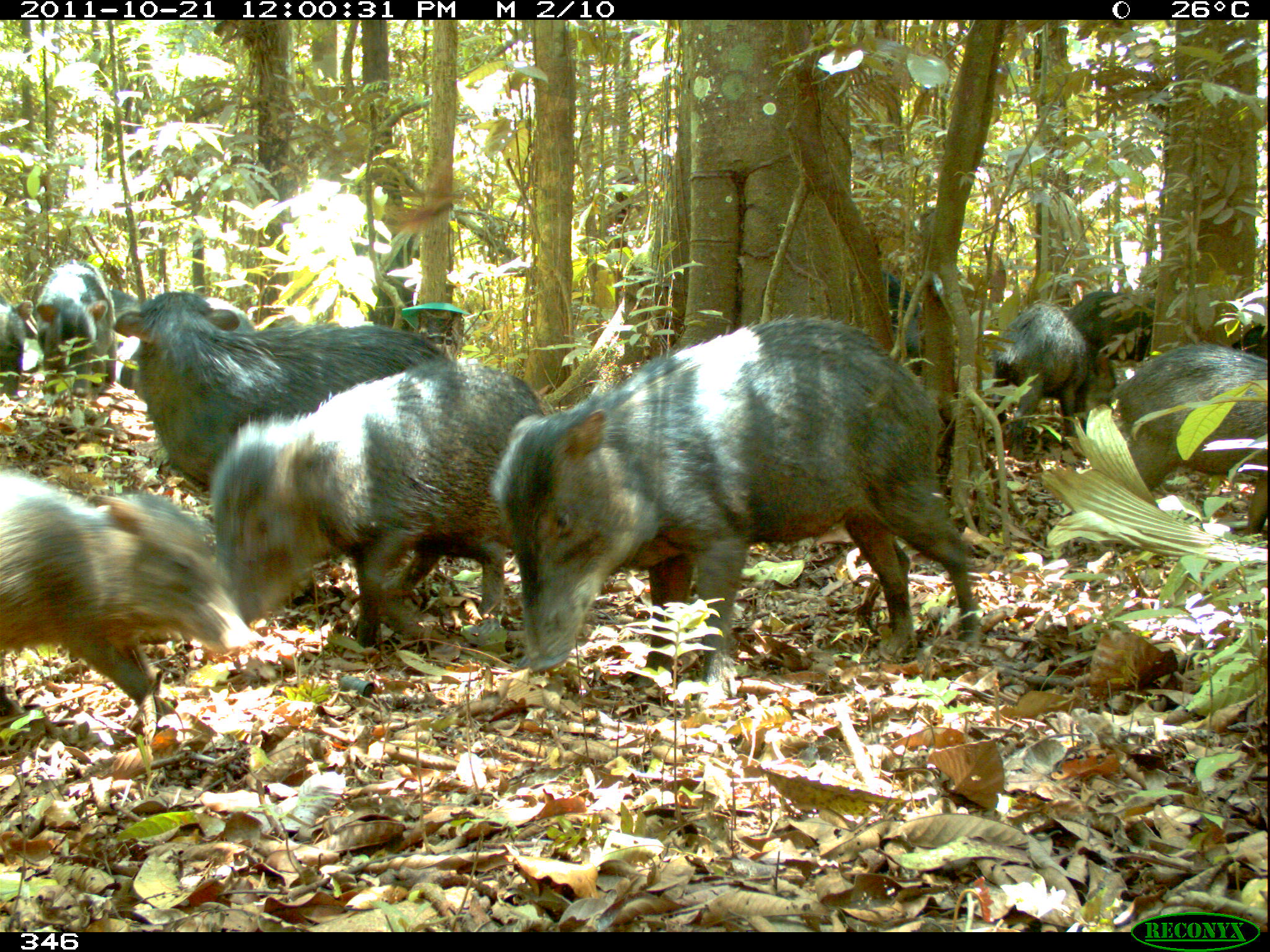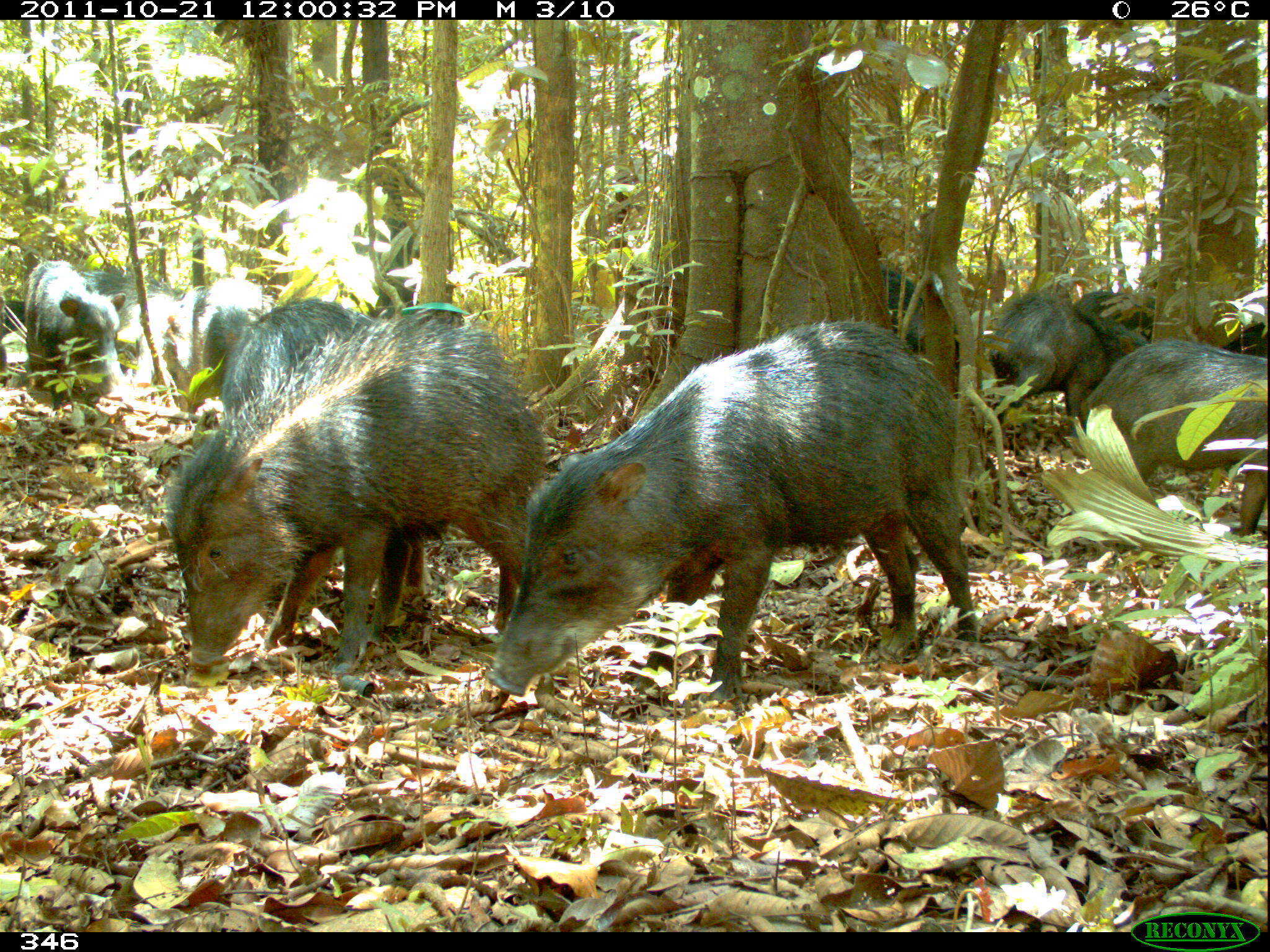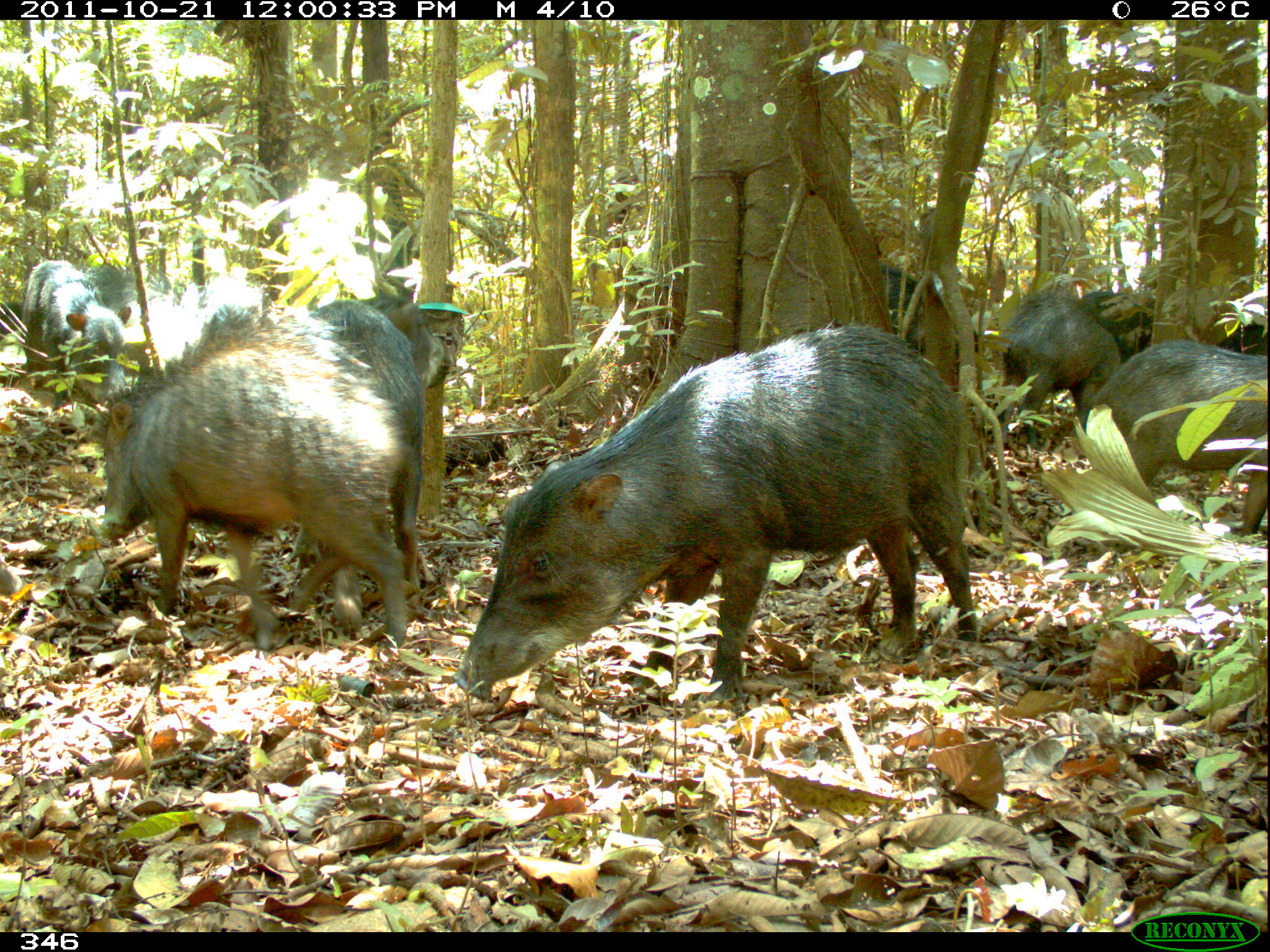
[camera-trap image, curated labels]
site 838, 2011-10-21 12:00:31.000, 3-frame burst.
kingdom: Animalia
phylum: Chordata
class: Mammalia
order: Artiodactyla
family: Tayassuidae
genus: Tayassu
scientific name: Tayassu pecari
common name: white-lipped peccary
Tayassu pecari (white-lipped peccary).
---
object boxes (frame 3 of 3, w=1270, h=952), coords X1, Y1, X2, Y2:
tayassu pecari: 452, 319, 981, 719; 91, 329, 420, 656; 189, 296, 426, 630; 1086, 337, 1266, 539; 998, 287, 1123, 453; 19, 258, 131, 410; 873, 254, 980, 396; 1071, 284, 1159, 365; 88, 257, 139, 318; 1218, 322, 1262, 356; 1, 292, 25, 347